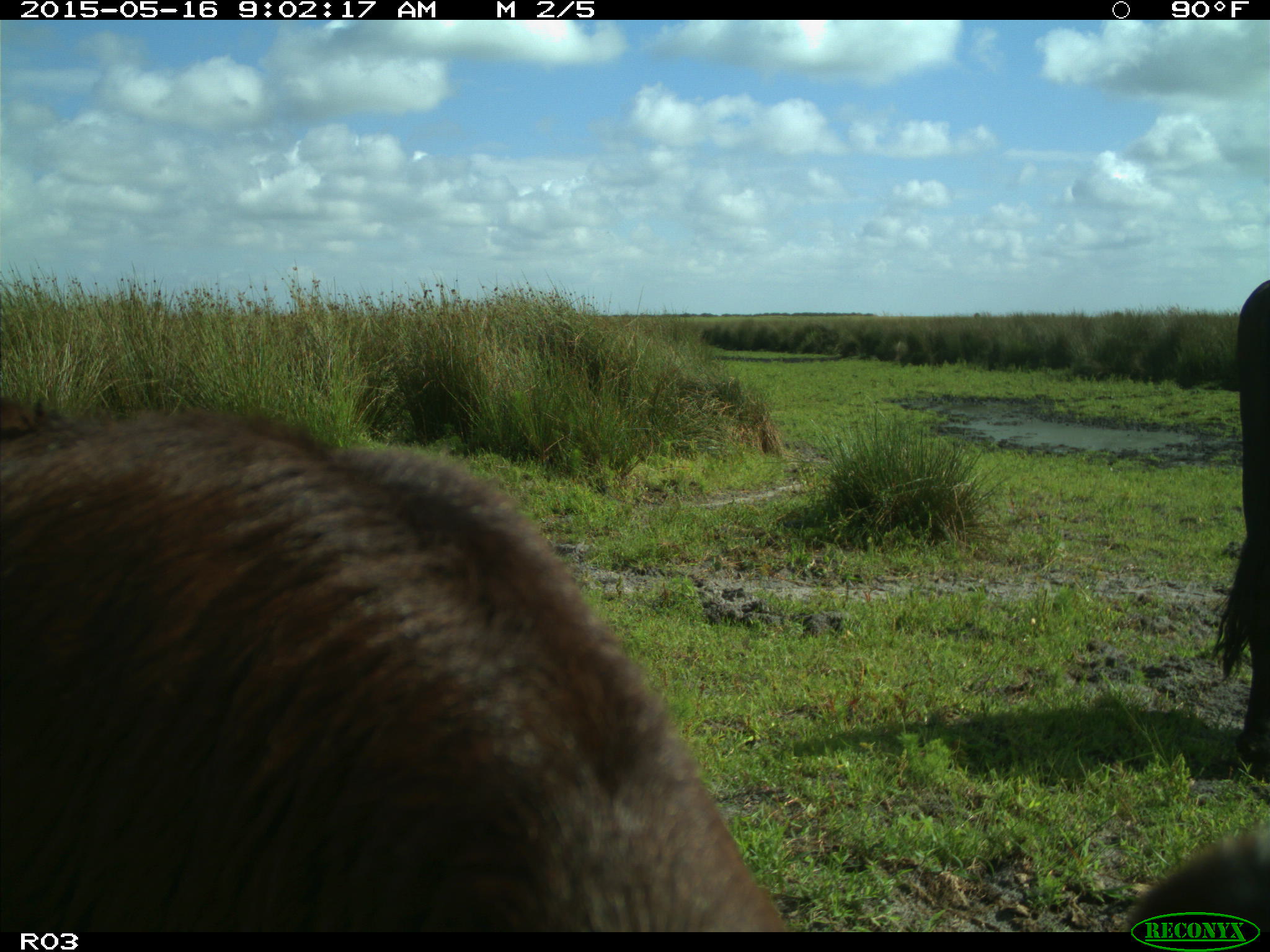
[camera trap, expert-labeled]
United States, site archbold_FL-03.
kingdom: Animalia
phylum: Chordata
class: Mammalia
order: Artiodactyla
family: Bovidae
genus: Bos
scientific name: Bos taurus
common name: domestic cow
Bos taurus (domestic cow).